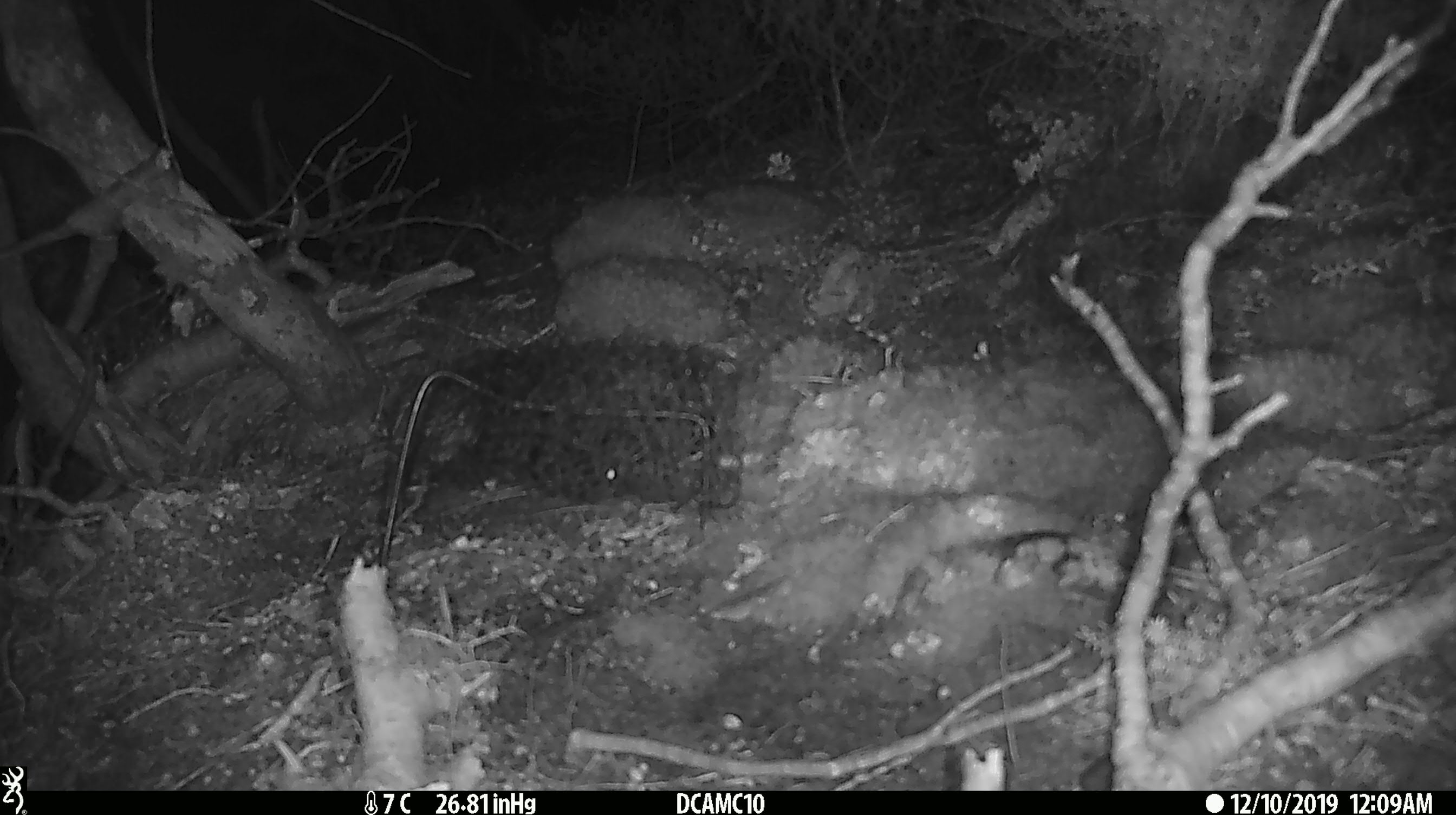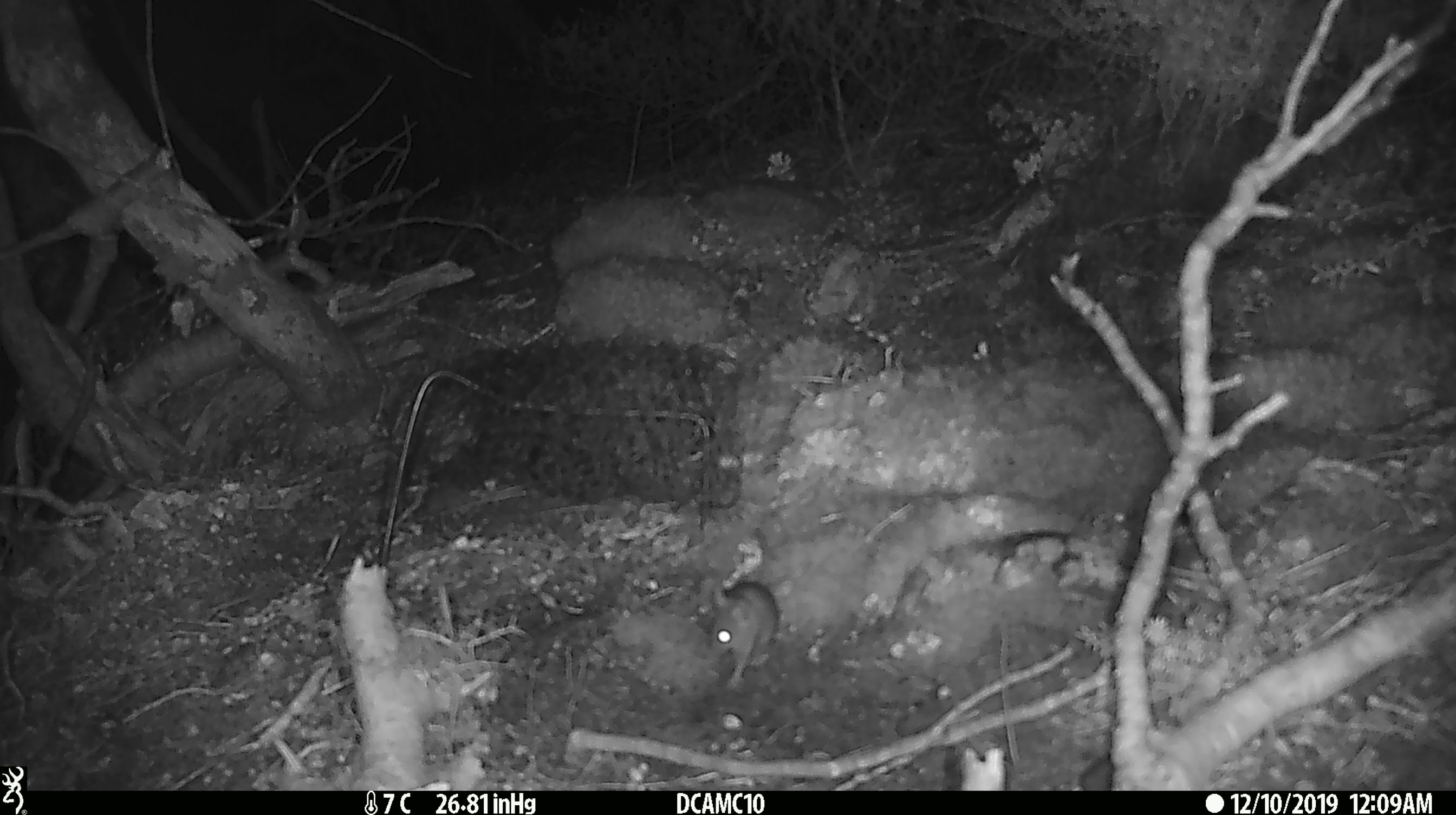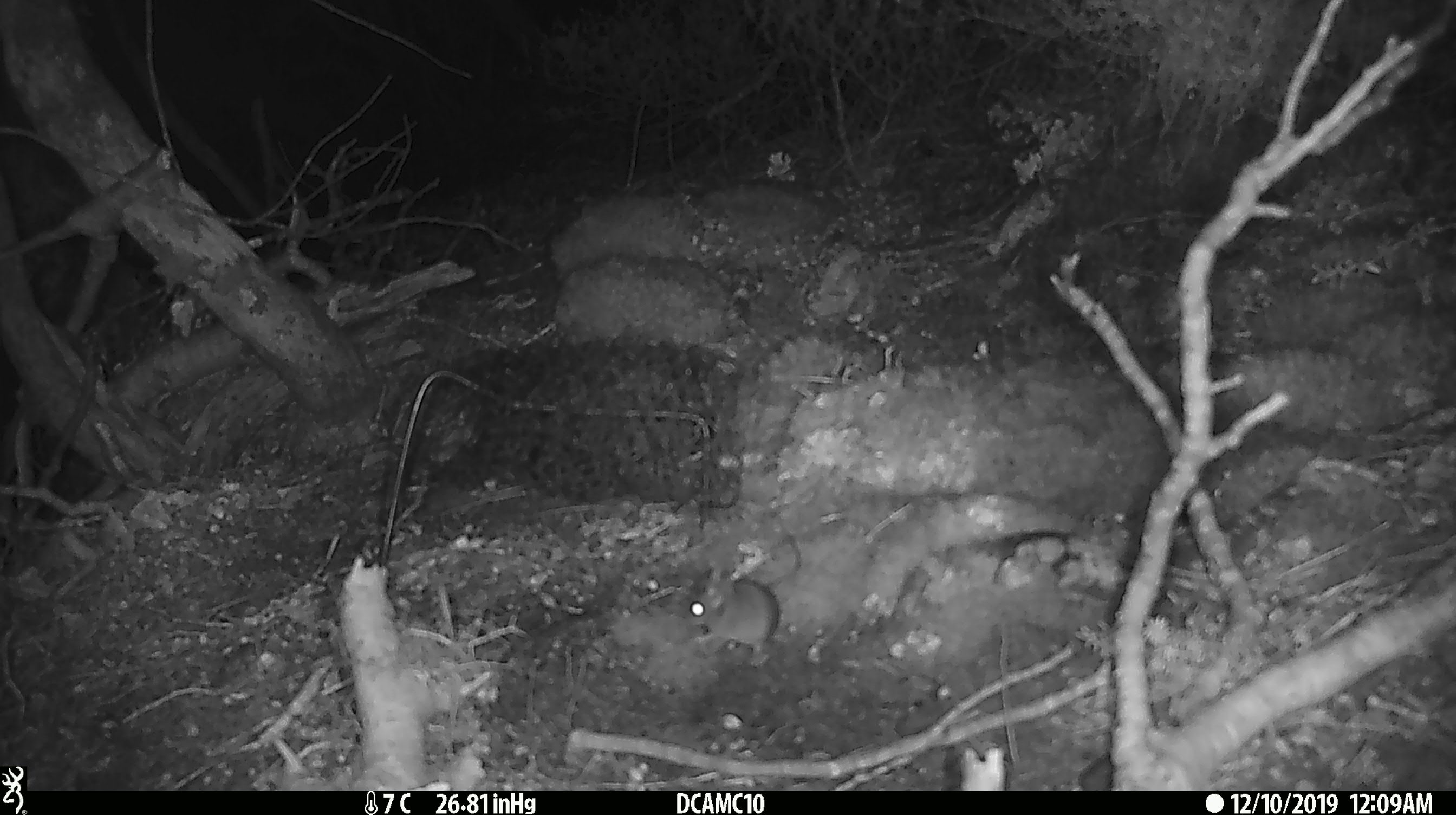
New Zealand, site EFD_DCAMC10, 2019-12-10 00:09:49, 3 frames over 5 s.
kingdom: Animalia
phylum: Chordata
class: Mammalia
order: Rodentia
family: Muridae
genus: Mus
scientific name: Mus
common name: mouse